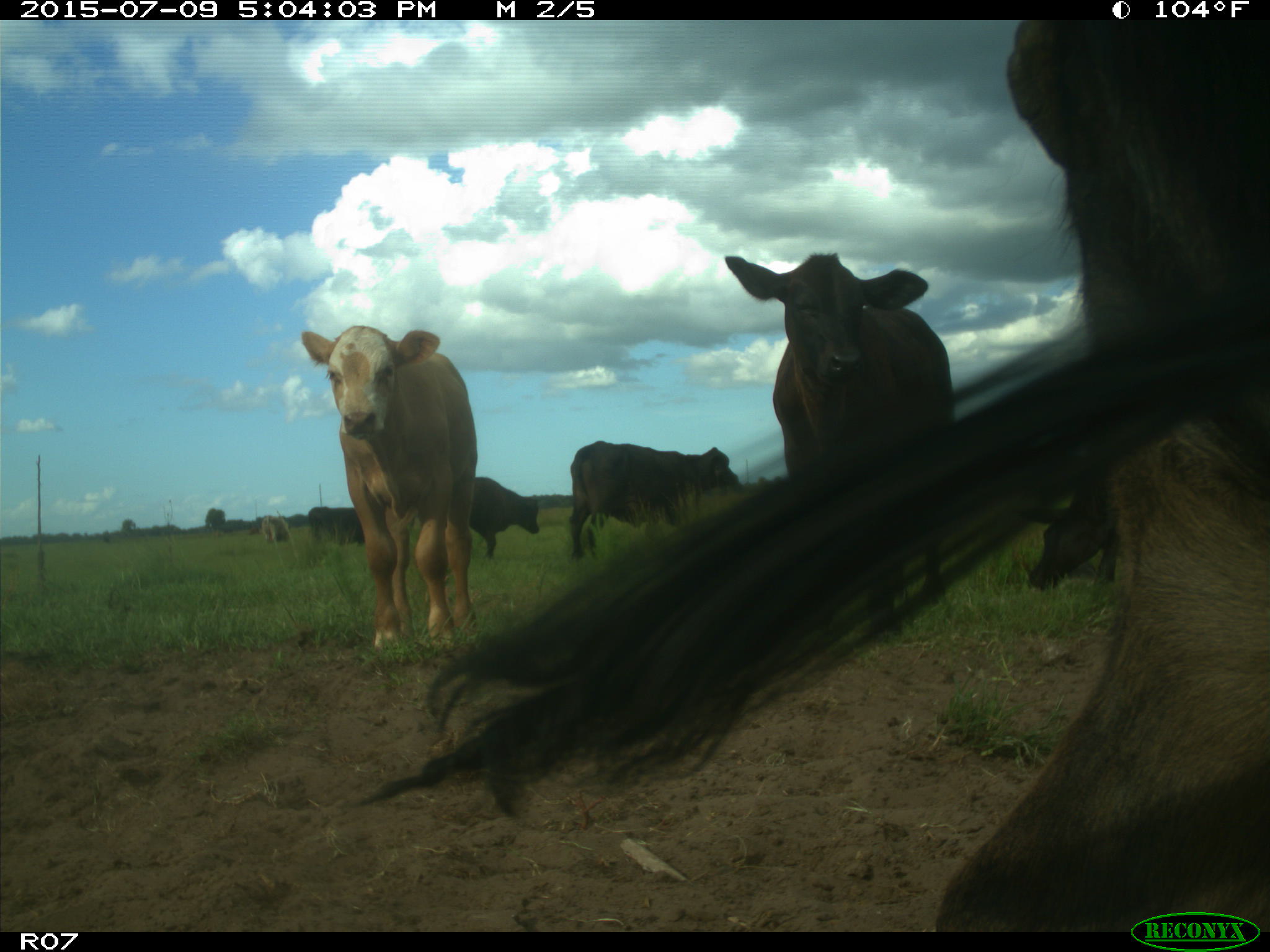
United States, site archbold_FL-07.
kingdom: Animalia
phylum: Chordata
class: Mammalia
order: Artiodactyla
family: Bovidae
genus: Bos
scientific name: Bos taurus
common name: domestic cow